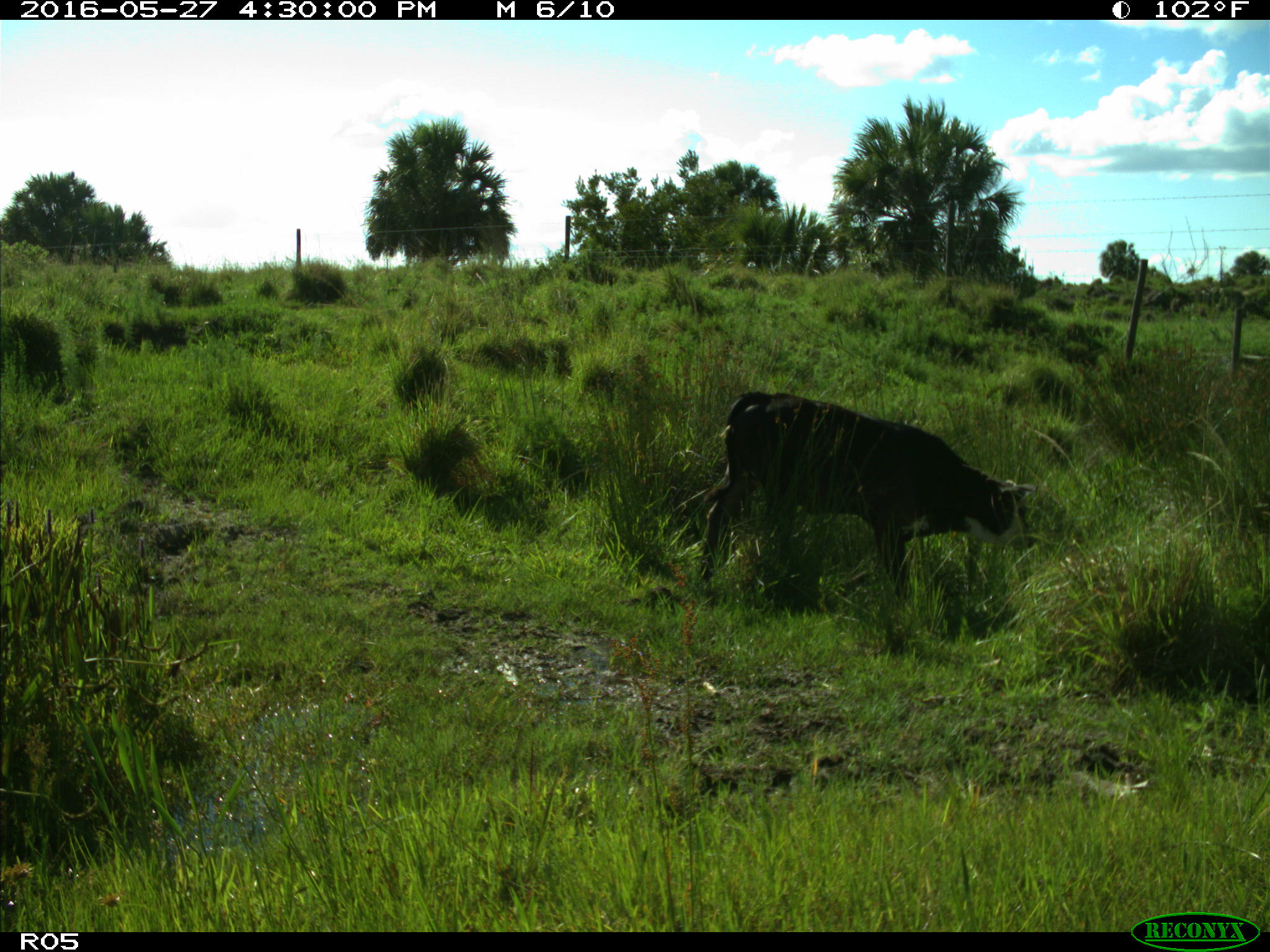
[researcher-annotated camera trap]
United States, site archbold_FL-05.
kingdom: Animalia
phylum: Chordata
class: Mammalia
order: Artiodactyla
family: Bovidae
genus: Bos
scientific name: Bos taurus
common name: domestic cow